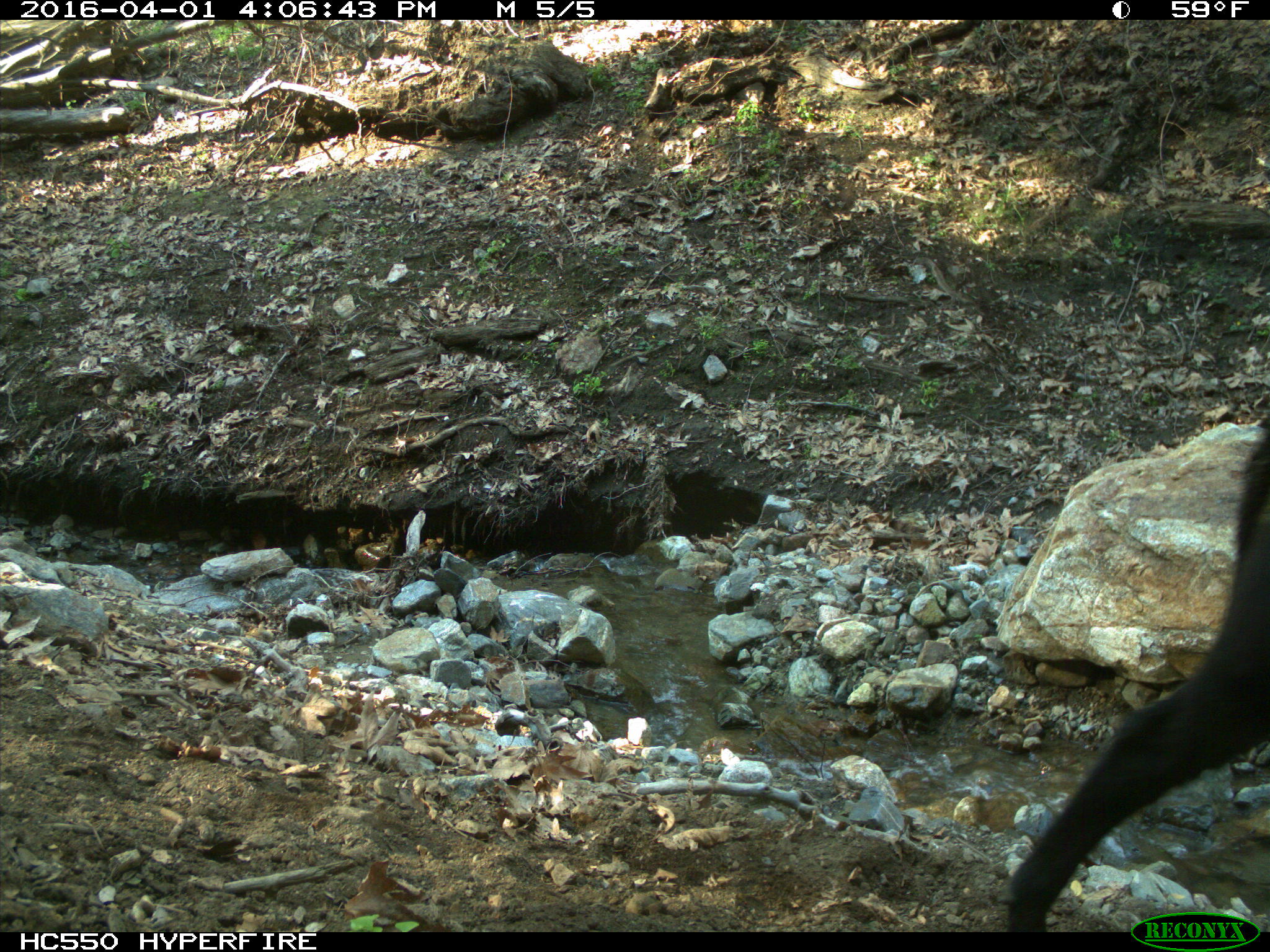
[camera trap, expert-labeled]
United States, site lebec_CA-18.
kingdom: Animalia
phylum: Chordata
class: Mammalia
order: Artiodactyla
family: Bovidae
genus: Bos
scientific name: Bos taurus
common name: domestic cow